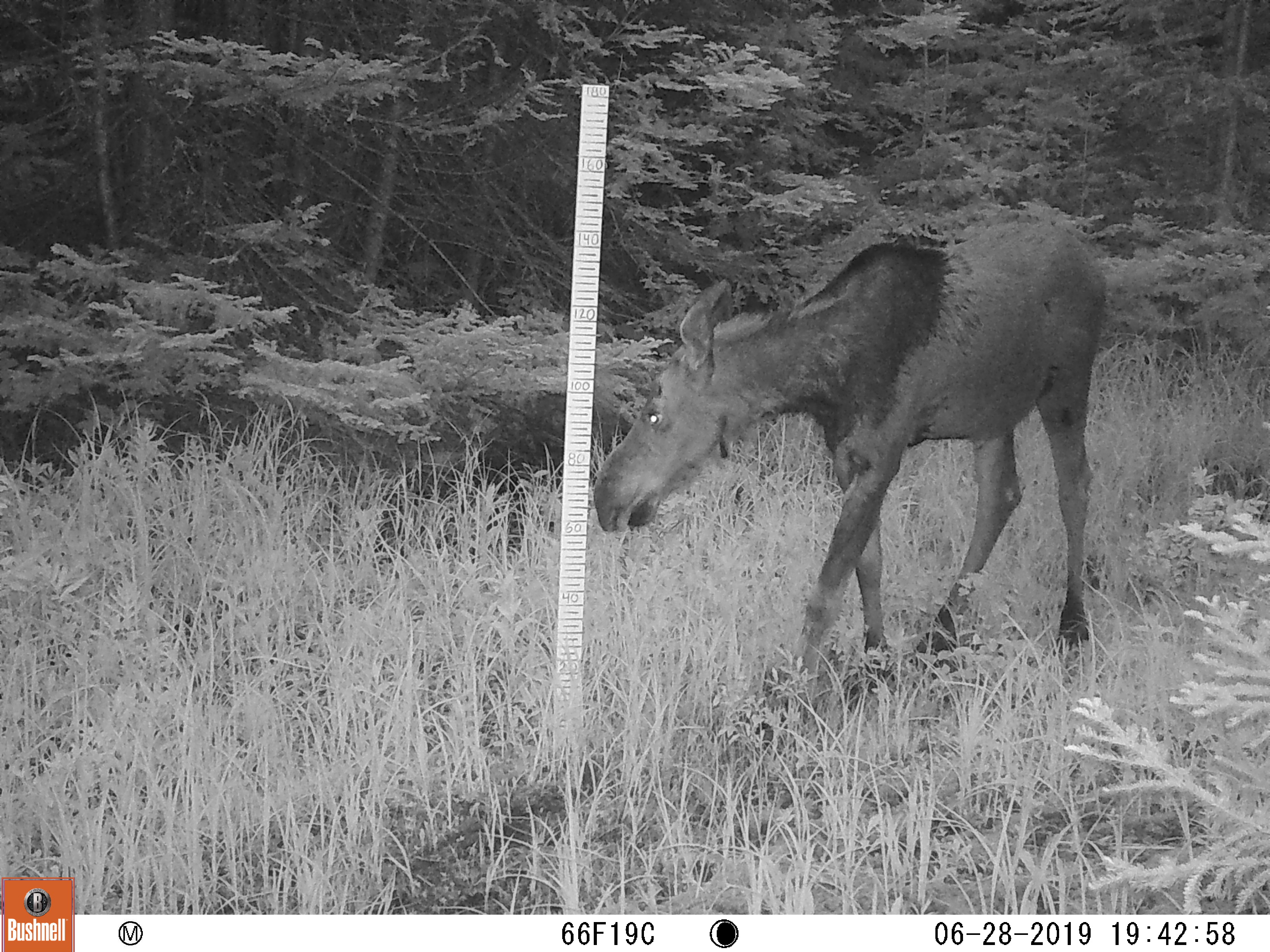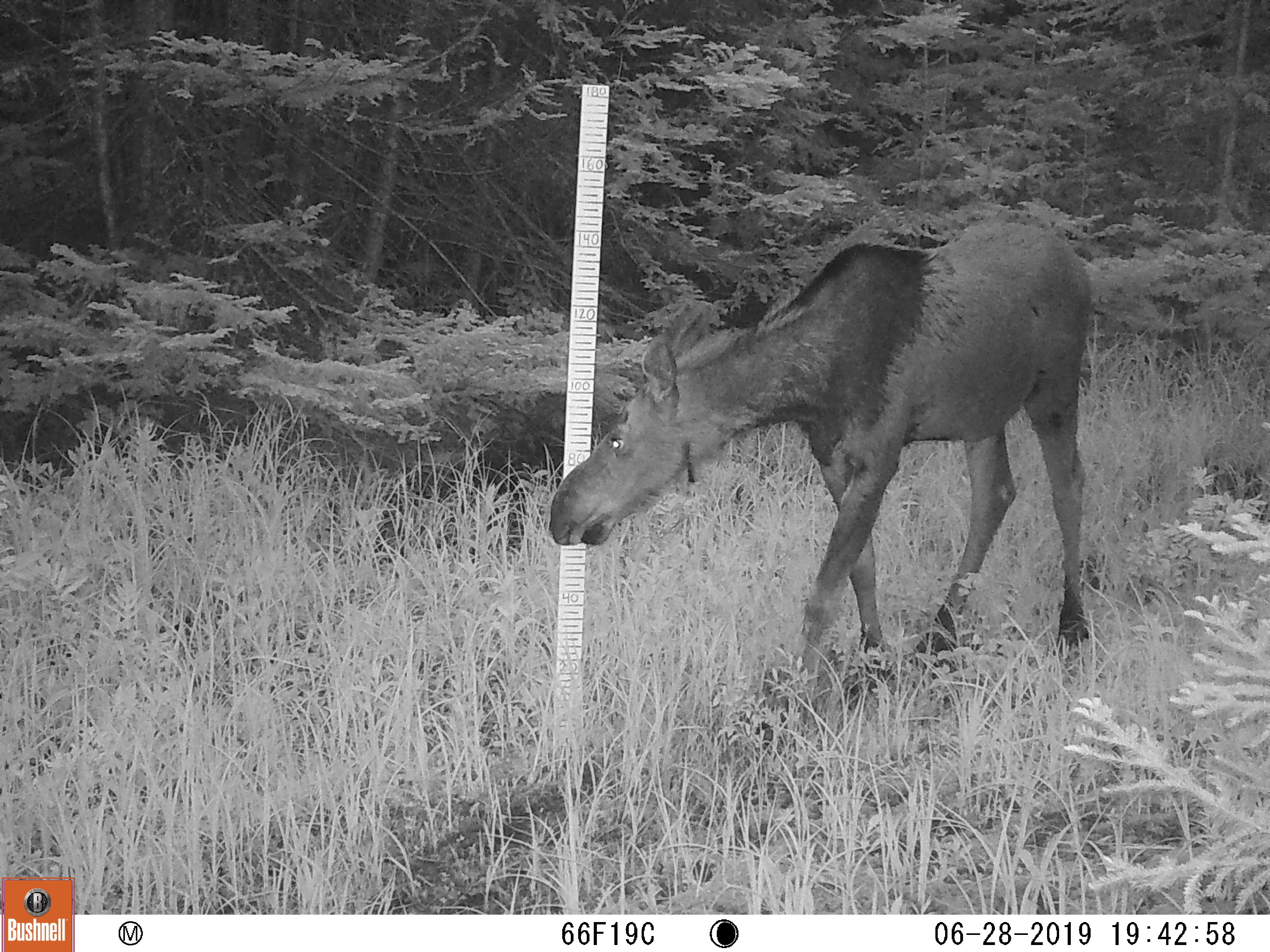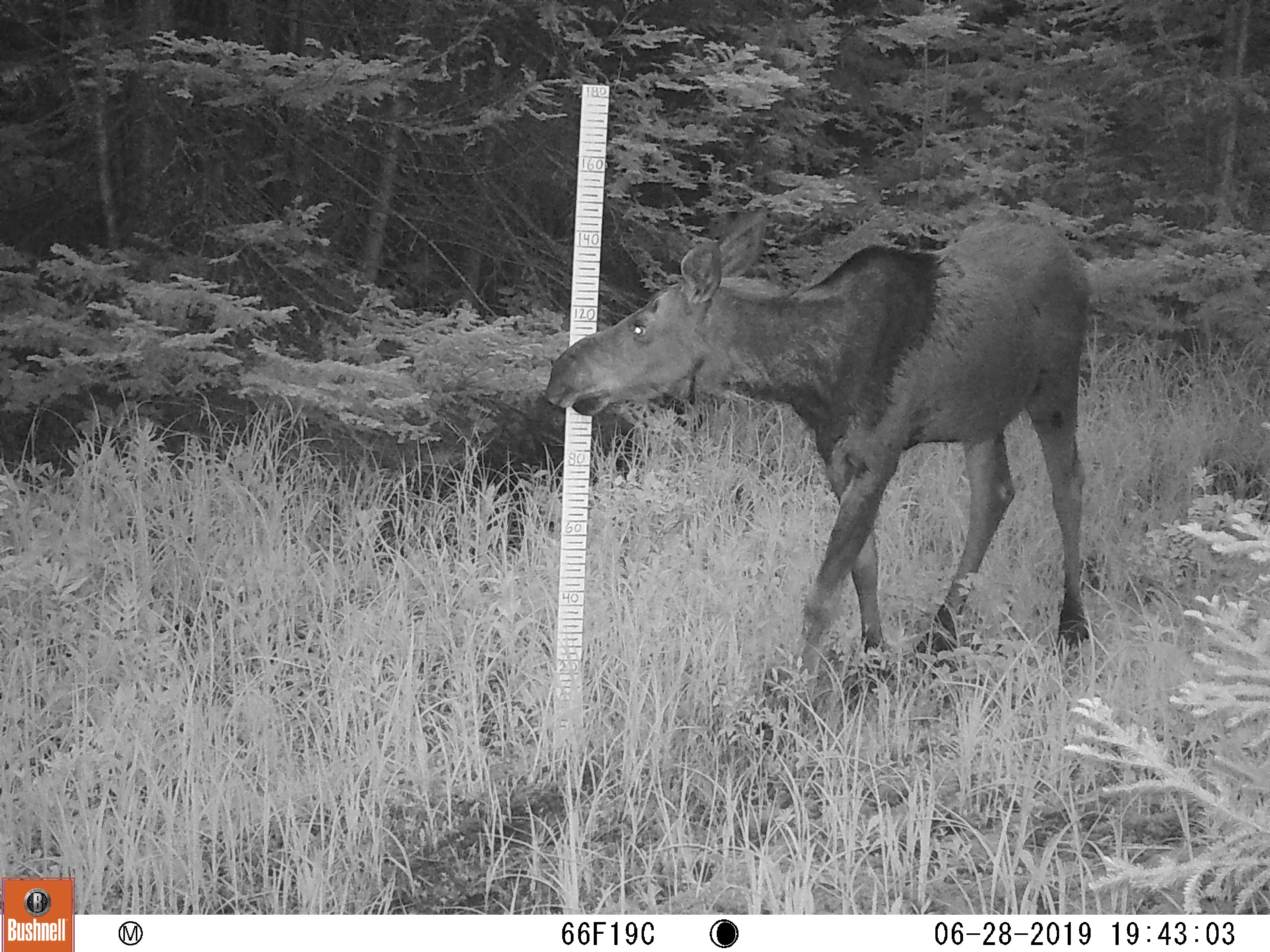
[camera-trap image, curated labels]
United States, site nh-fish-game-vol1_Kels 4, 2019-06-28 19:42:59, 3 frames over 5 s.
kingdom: Animalia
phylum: Chordata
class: Mammalia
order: Artiodactyla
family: Cervidae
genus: Alces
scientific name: Alces alces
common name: moose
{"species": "moose (Alces alces)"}